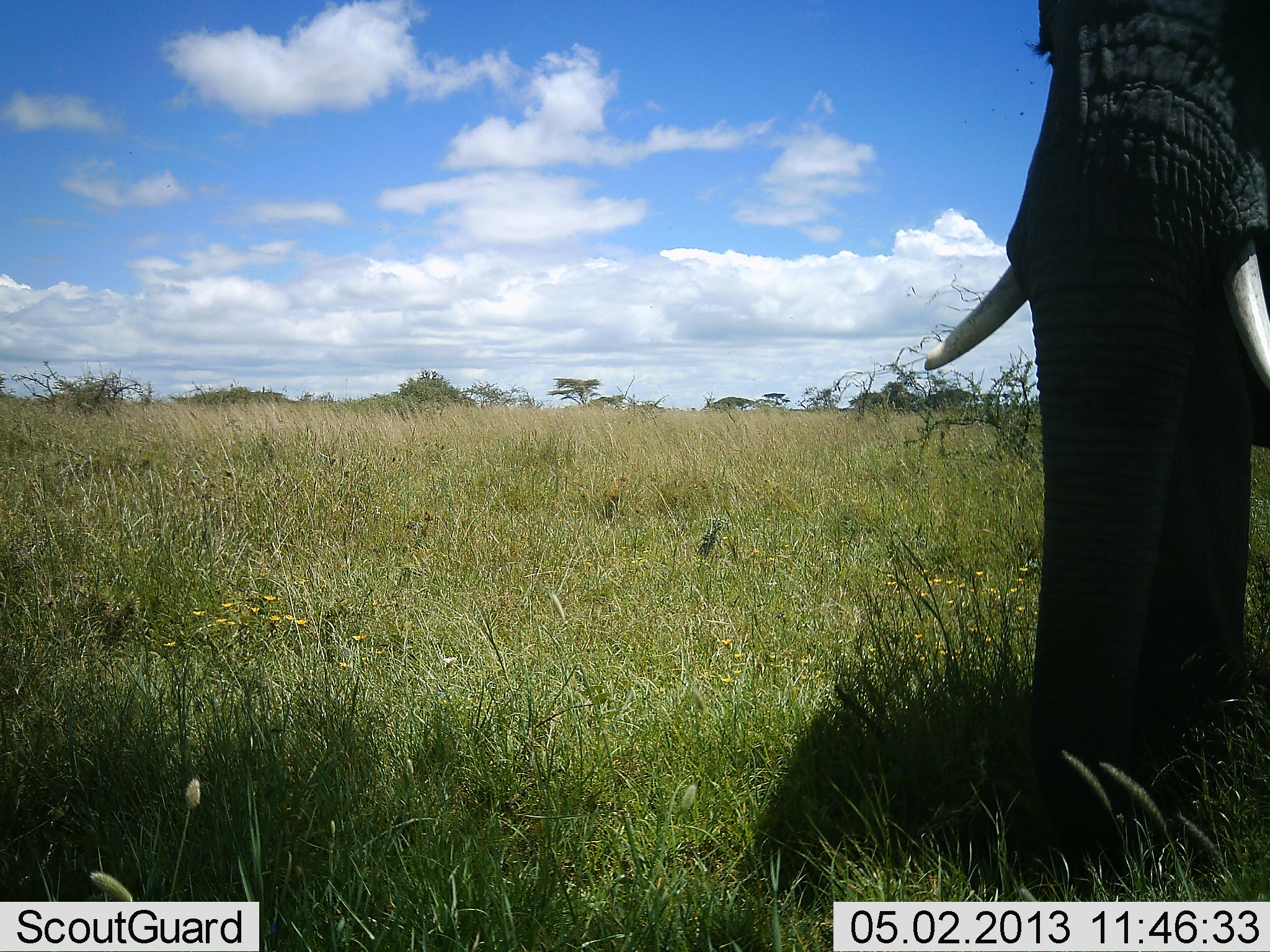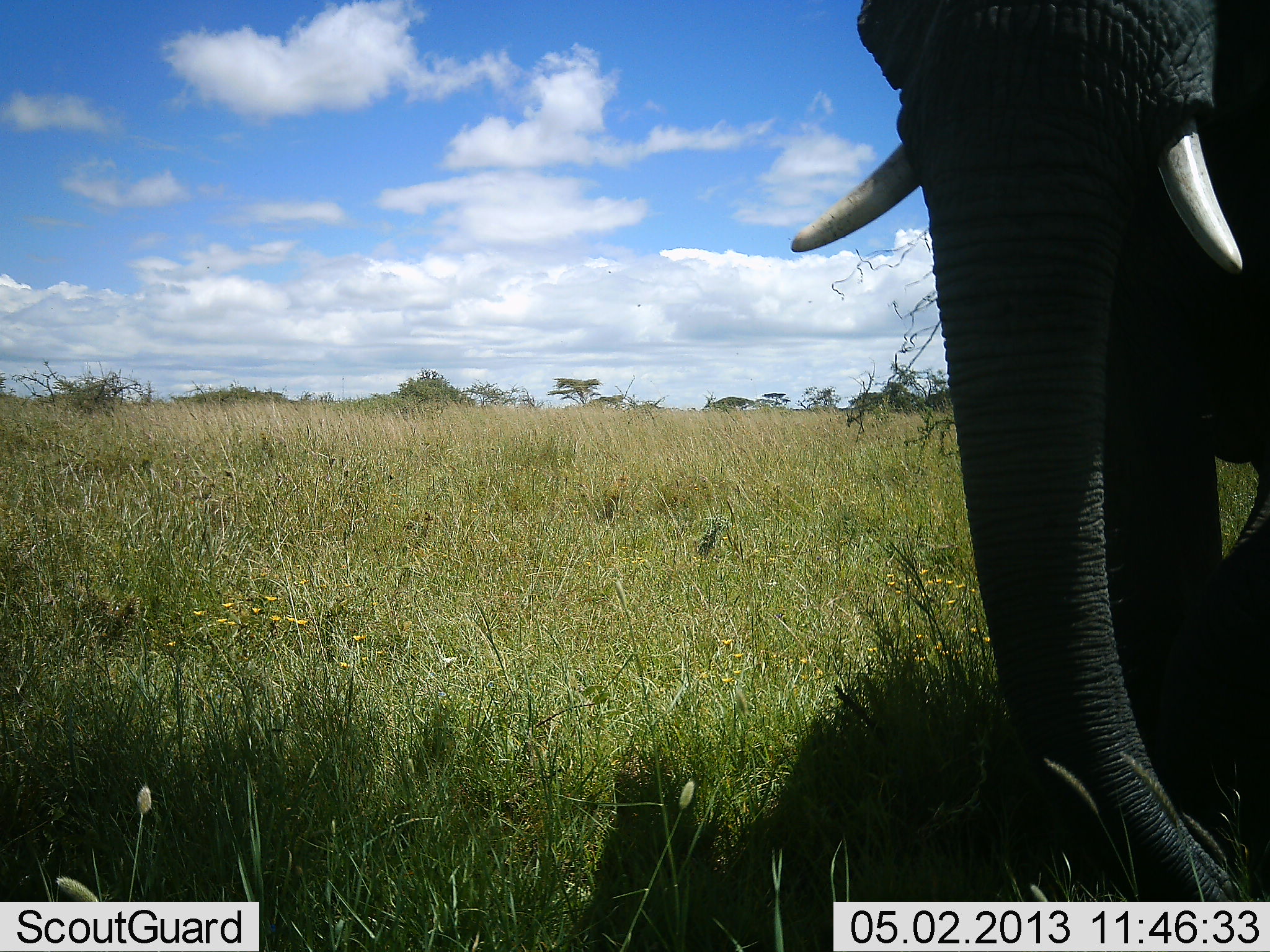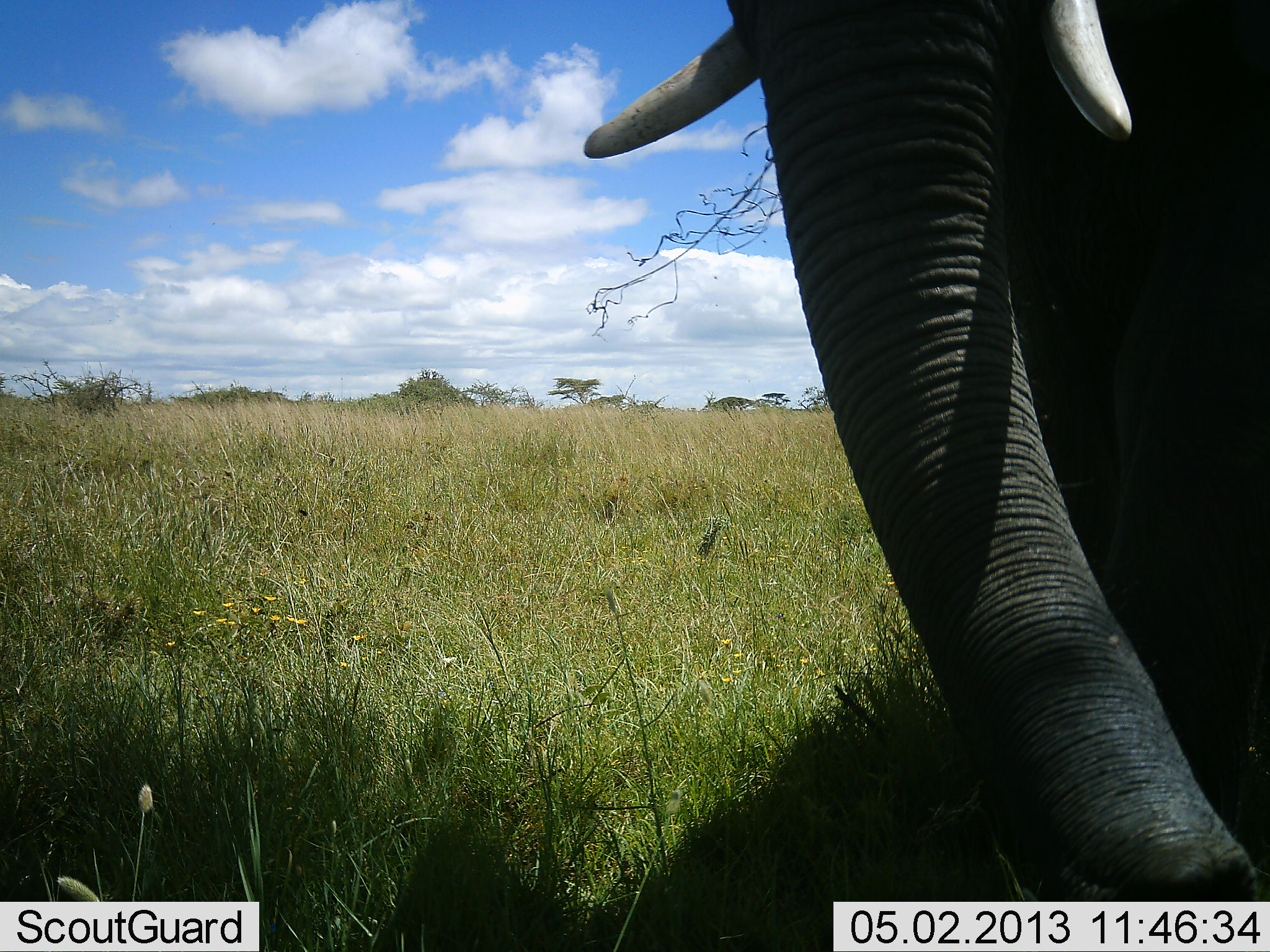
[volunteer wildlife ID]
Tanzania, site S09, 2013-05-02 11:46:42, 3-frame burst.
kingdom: Animalia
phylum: Chordata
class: Mammalia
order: Proboscidea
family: Elephantidae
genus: Loxodonta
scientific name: Loxodonta africana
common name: african bush elephant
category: elephant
Elephant (african bush elephant) (Loxodonta africana), count 1. Behavior (volunteer vote fractions): standing 19%, resting 4%, moving 77%, interacting 0%. Young present (vote fraction): 0%. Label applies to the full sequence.